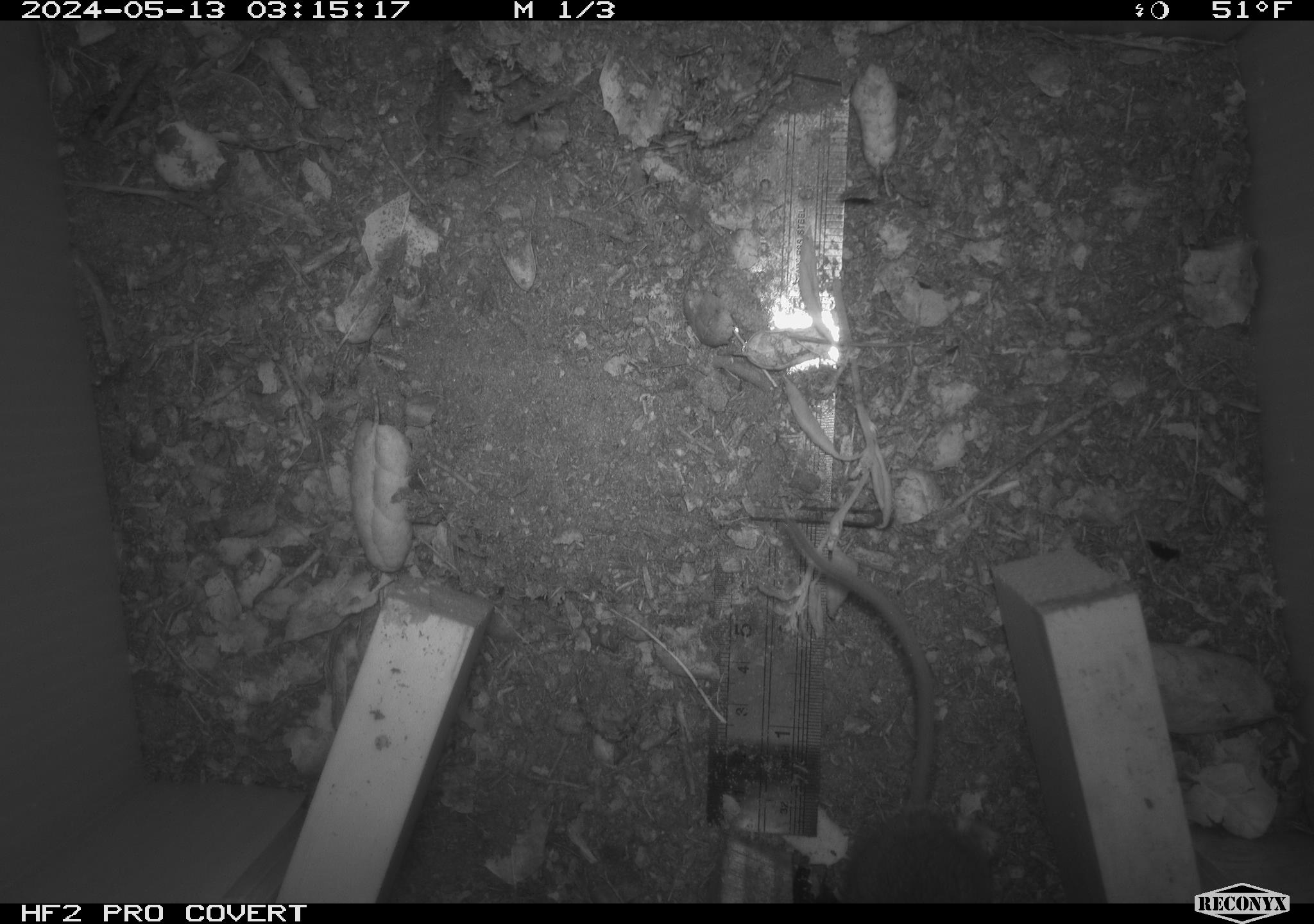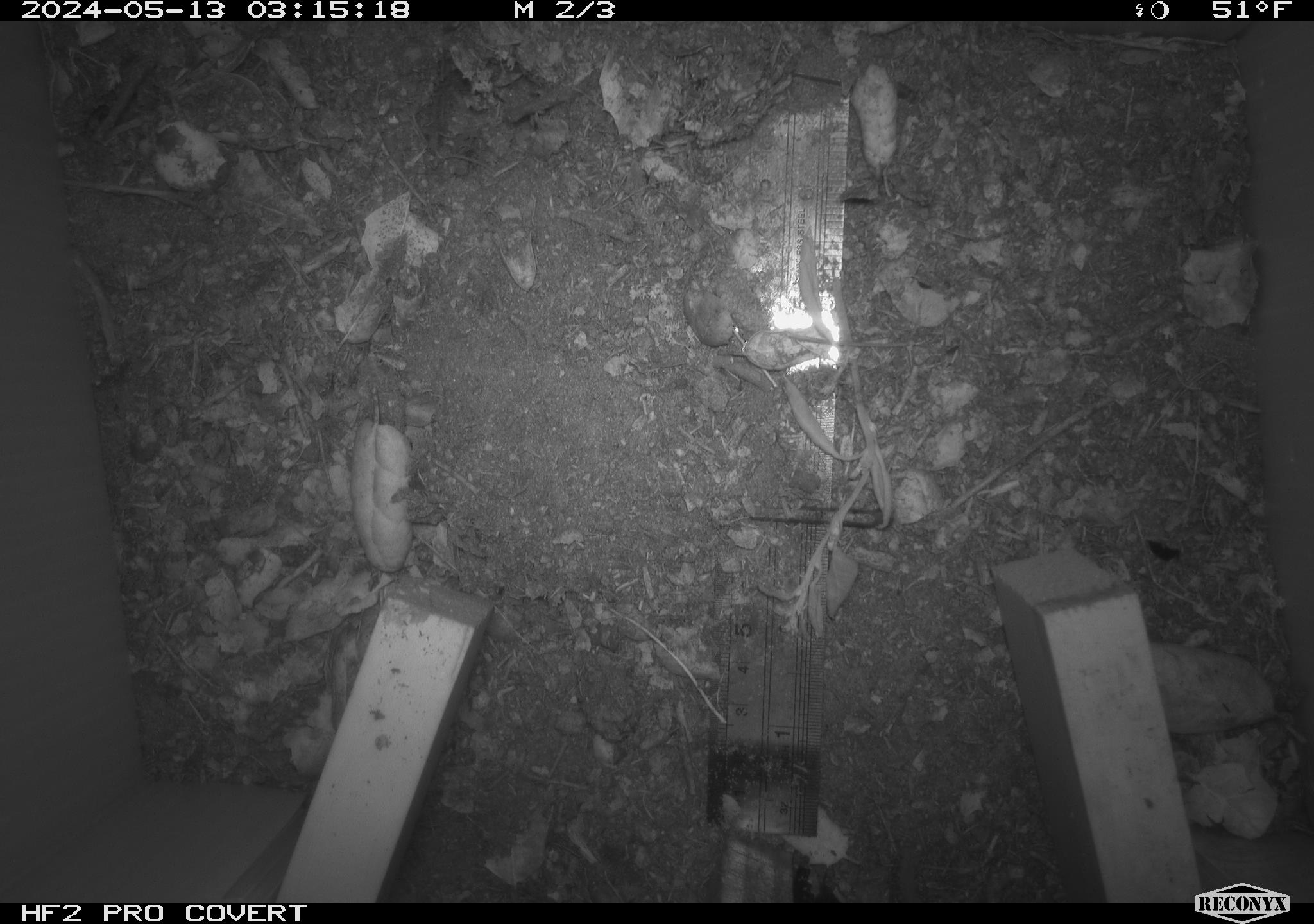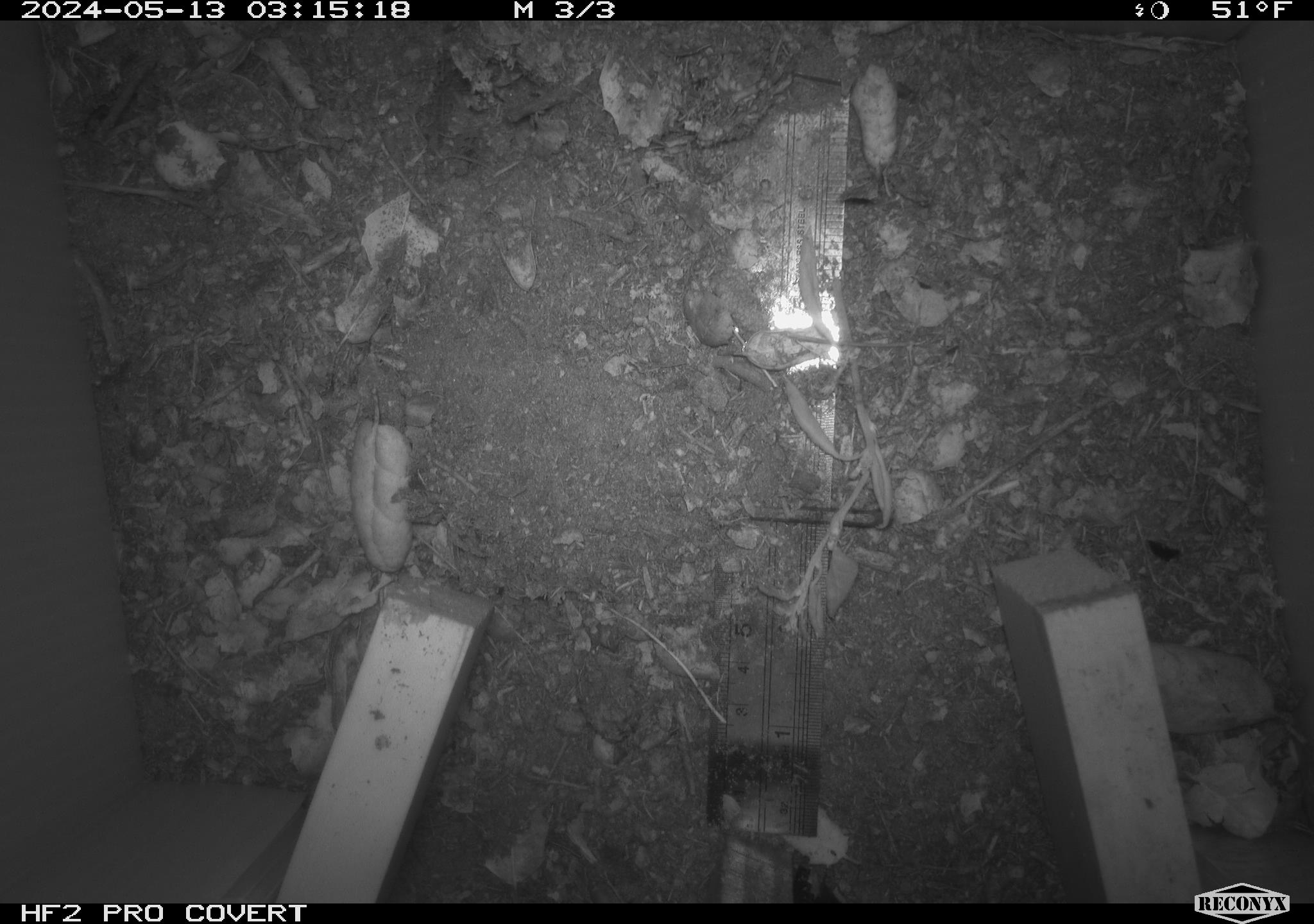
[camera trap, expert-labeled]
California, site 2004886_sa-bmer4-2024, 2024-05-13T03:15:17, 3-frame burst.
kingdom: Animalia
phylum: Chordata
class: Mammalia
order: Rodentia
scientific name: Rodentia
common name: mouse species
Mouse species (Rodentia).